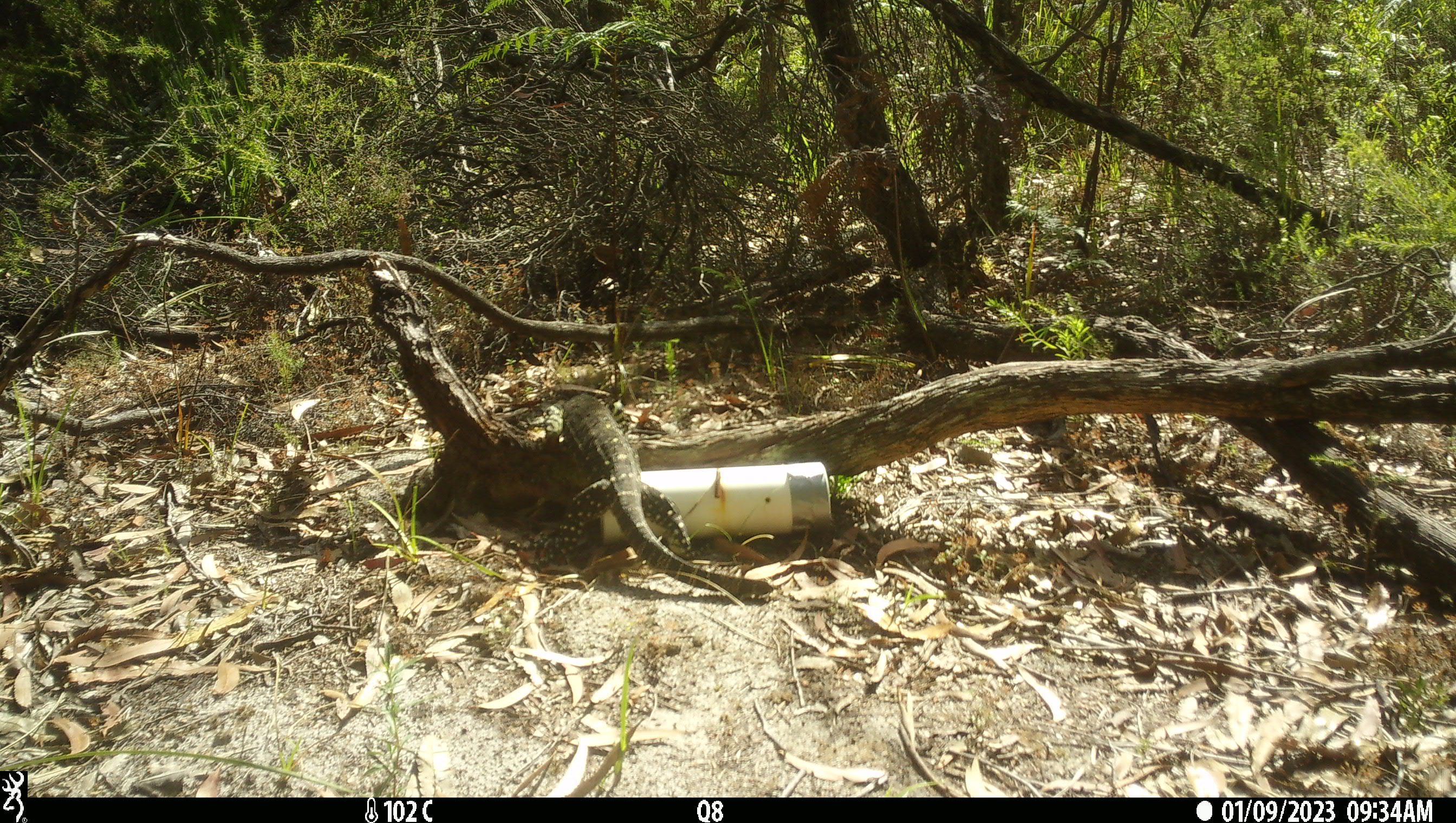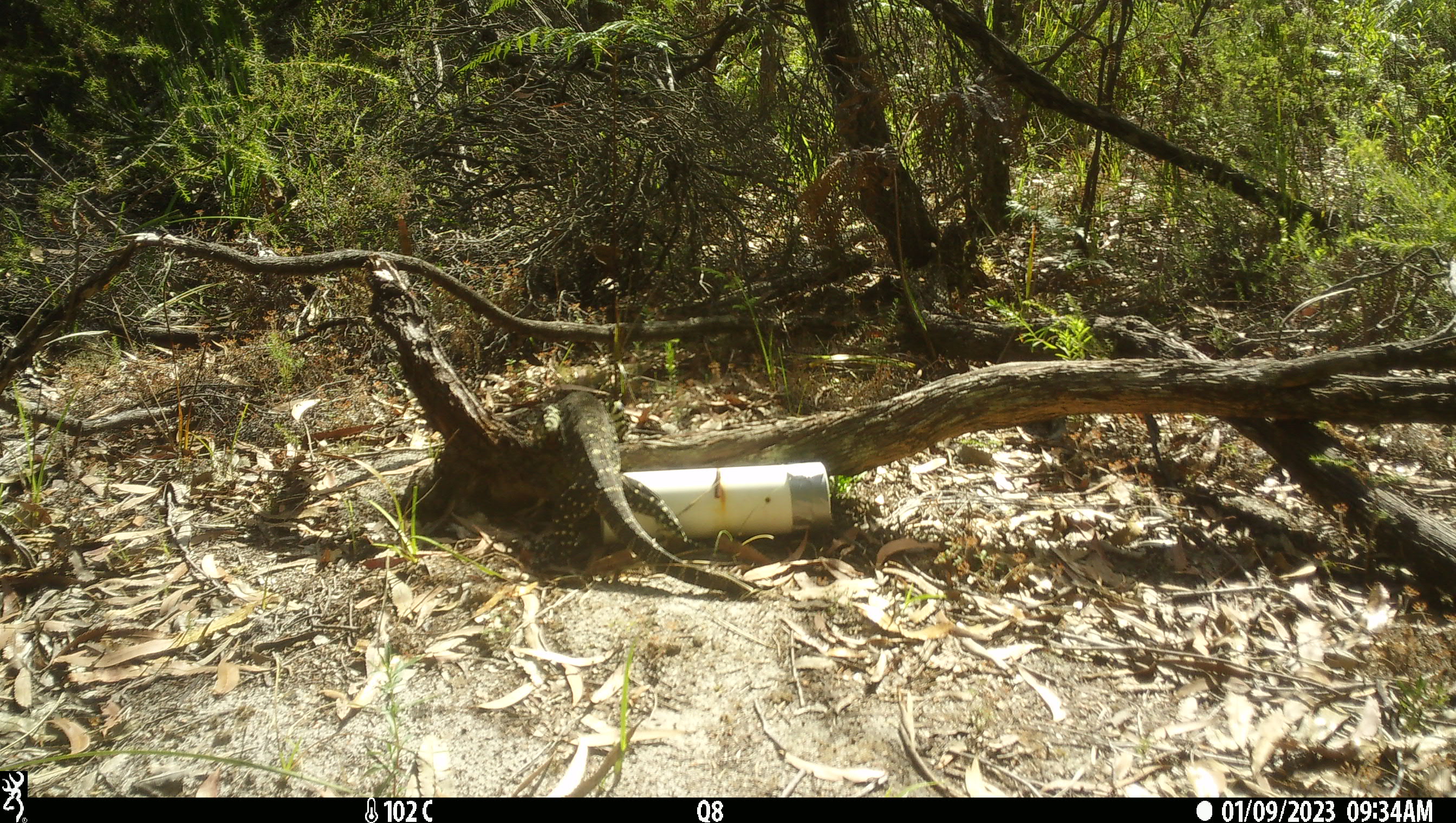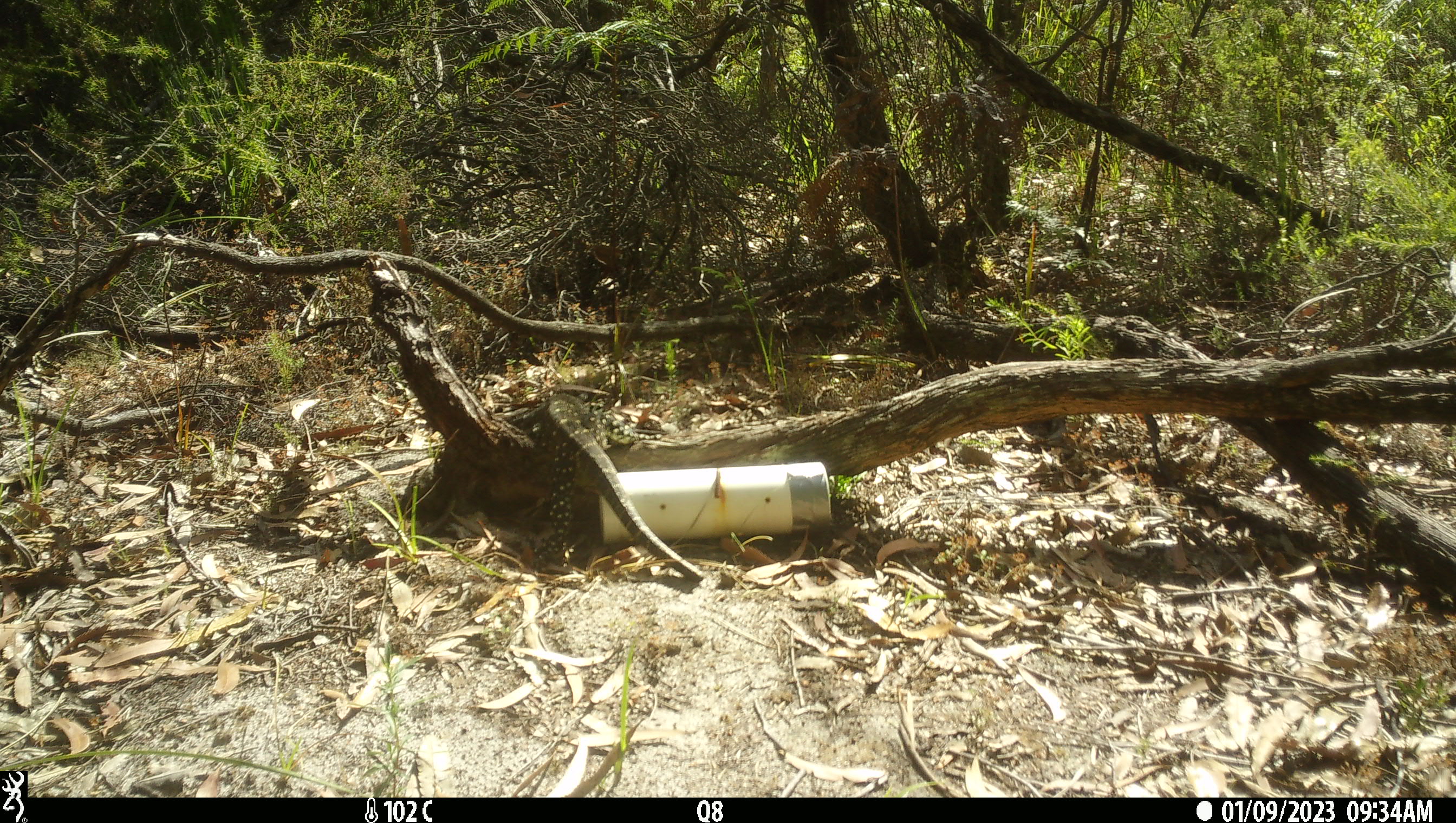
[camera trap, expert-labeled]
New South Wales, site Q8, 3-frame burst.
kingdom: Animalia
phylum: Chordata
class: Reptilia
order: Squamata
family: Varanidae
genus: Varanus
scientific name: Varanus varius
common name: lace monitor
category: goanna